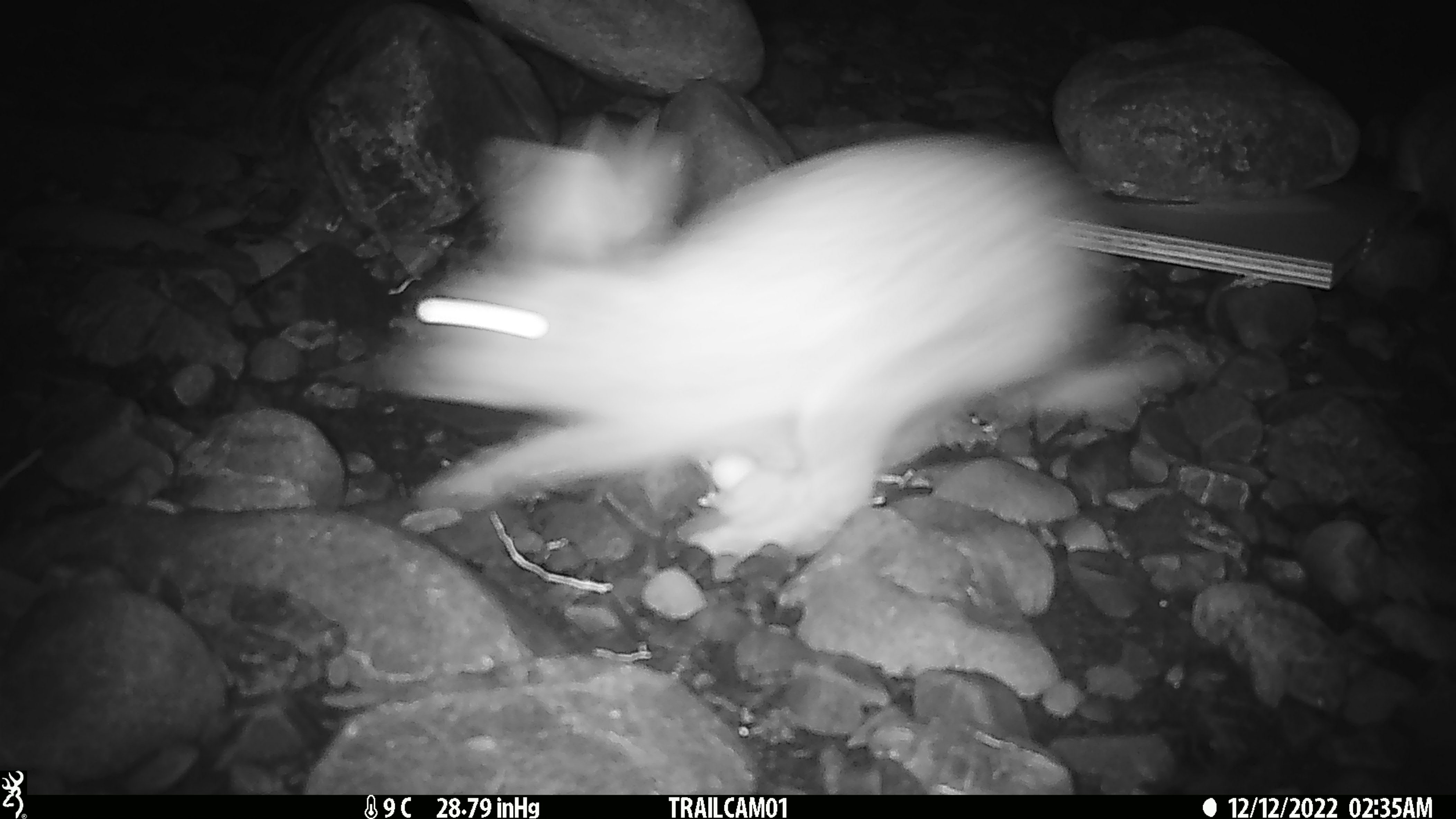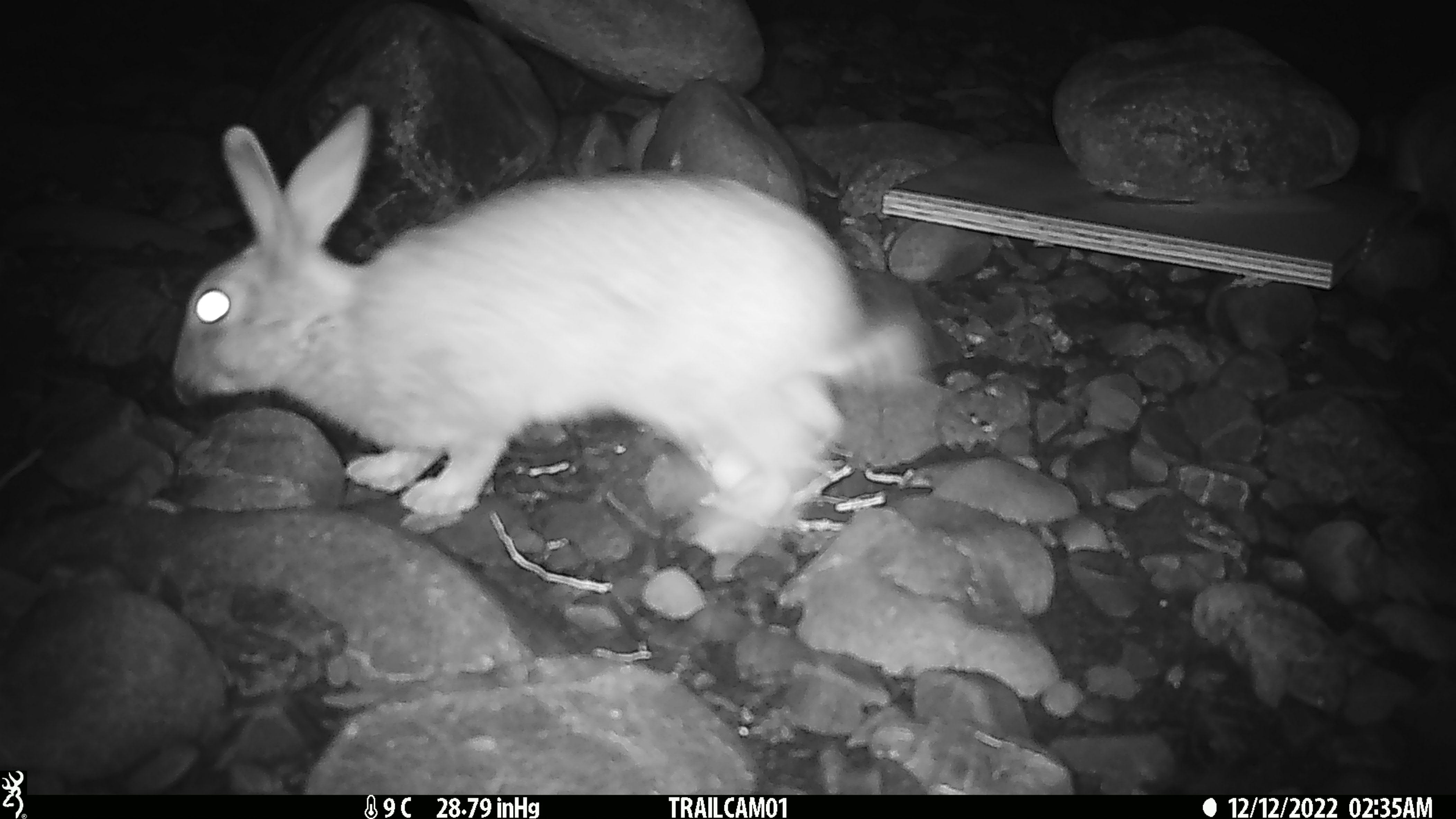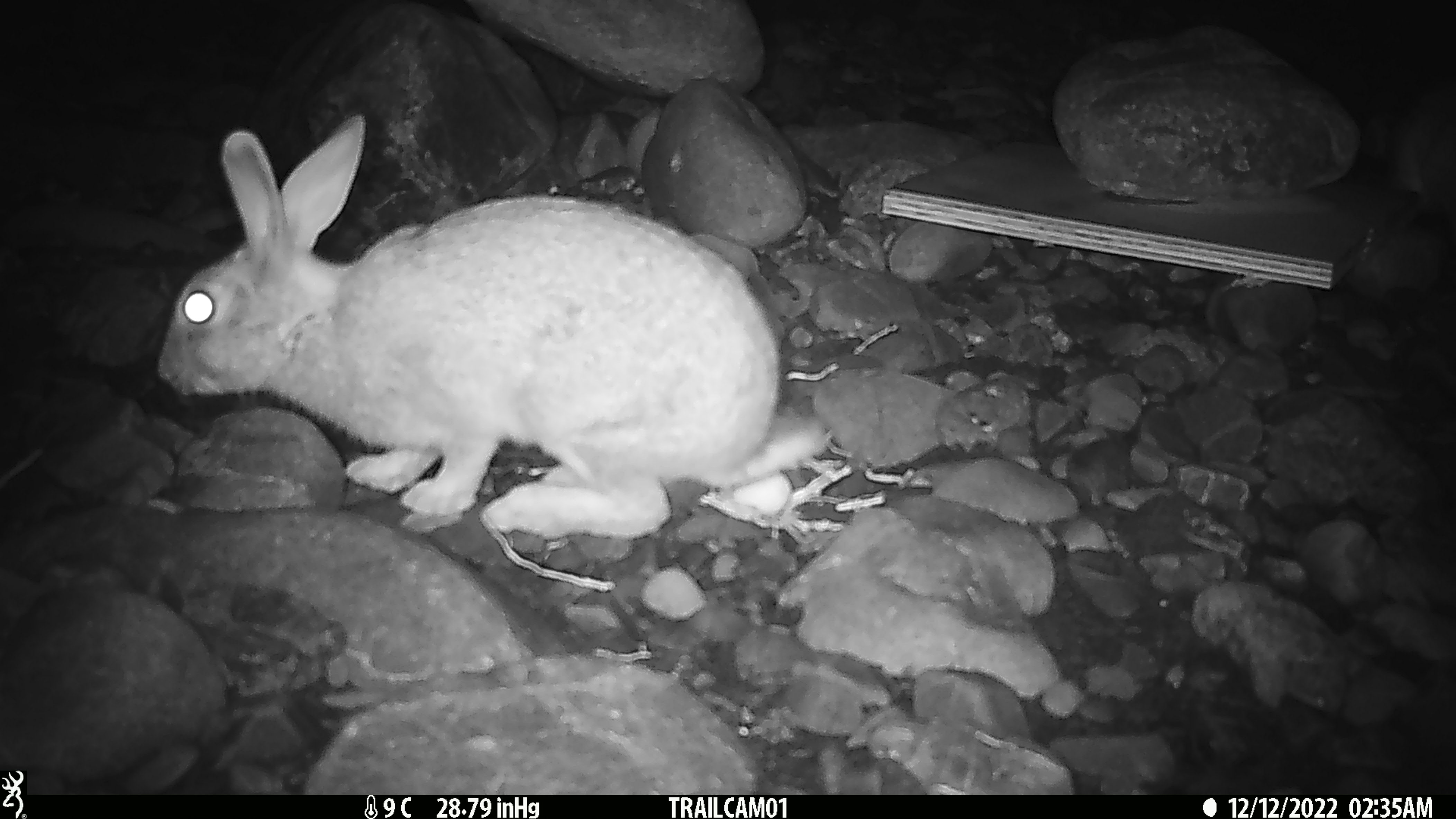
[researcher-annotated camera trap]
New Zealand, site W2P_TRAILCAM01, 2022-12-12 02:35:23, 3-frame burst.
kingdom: Animalia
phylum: Chordata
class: Mammalia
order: Lagomorpha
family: Leporidae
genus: Oryctolagus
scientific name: Oryctolagus cuniculus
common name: european rabbit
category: rabbit